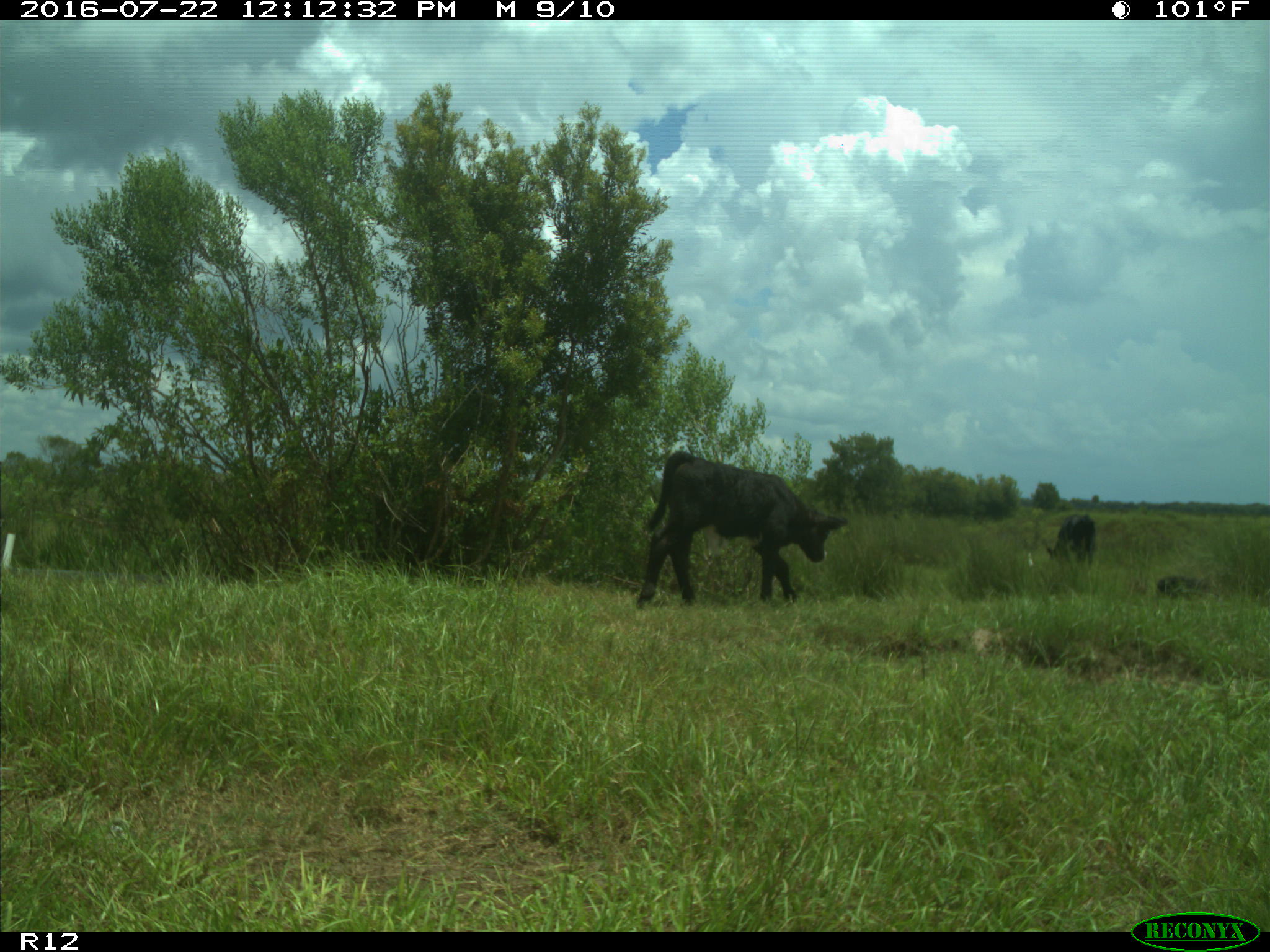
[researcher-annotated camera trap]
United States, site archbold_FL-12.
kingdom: Animalia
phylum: Chordata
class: Mammalia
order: Artiodactyla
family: Bovidae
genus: Bos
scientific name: Bos taurus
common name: domestic cow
Bos taurus (domestic cow).